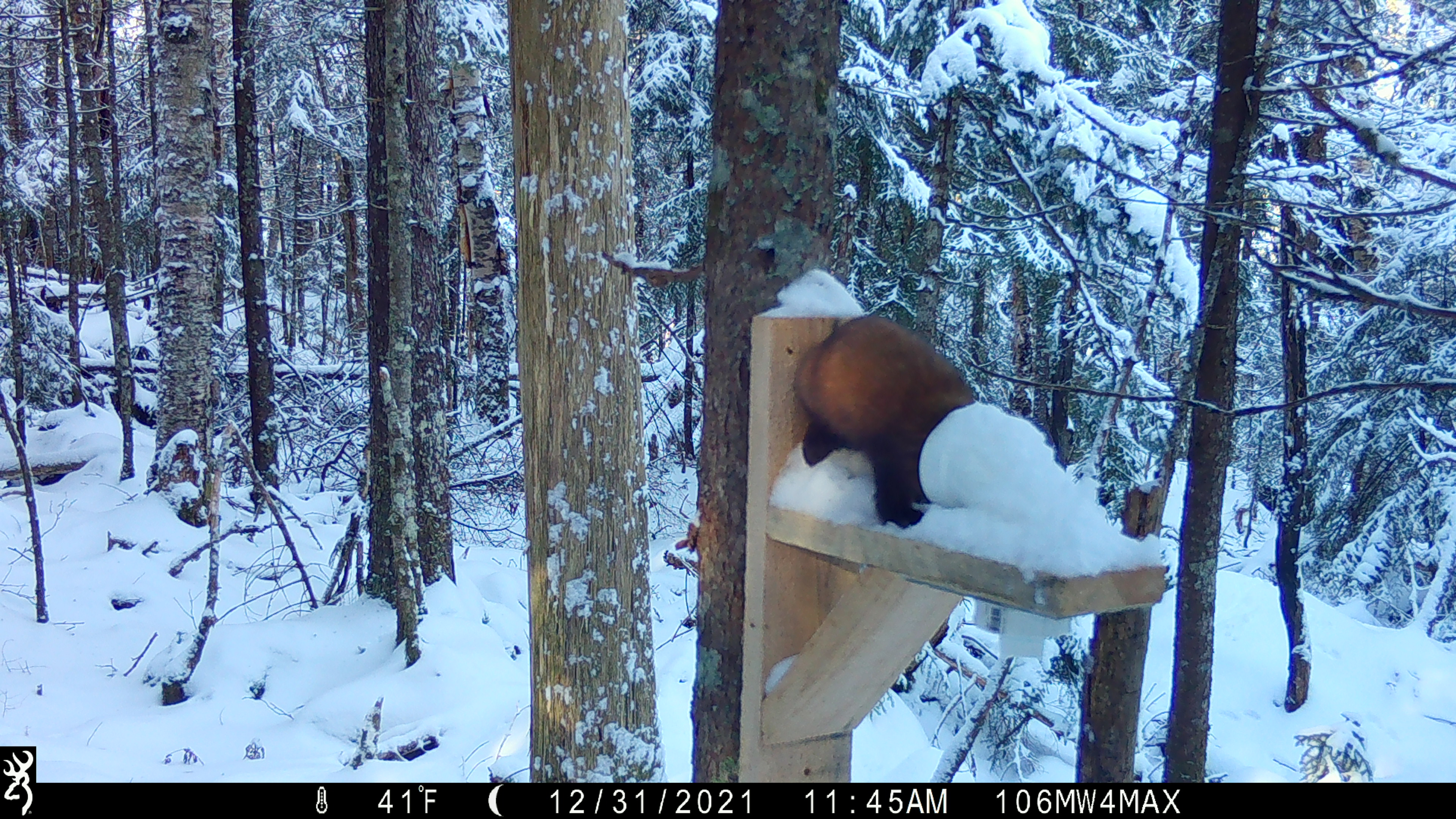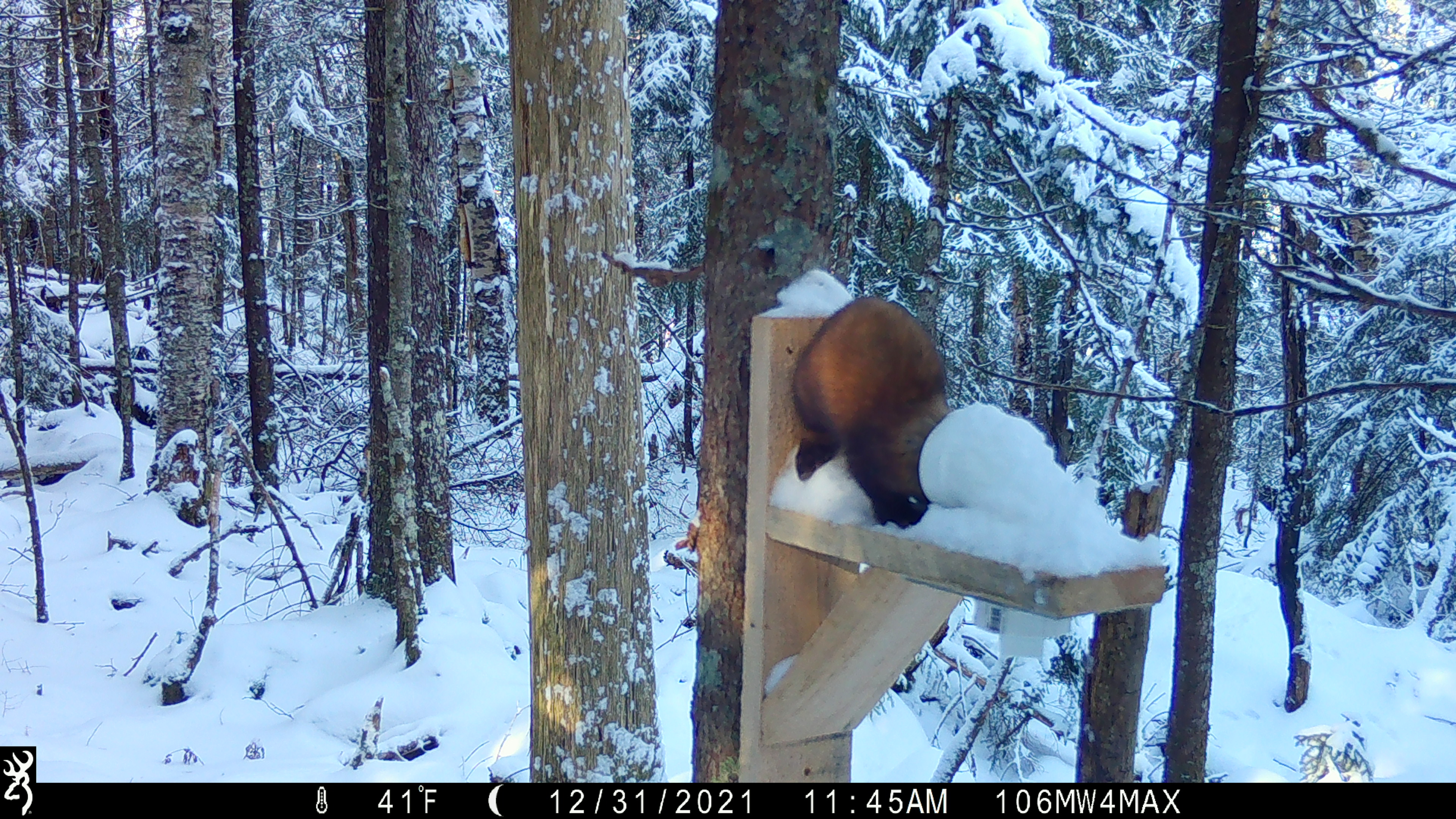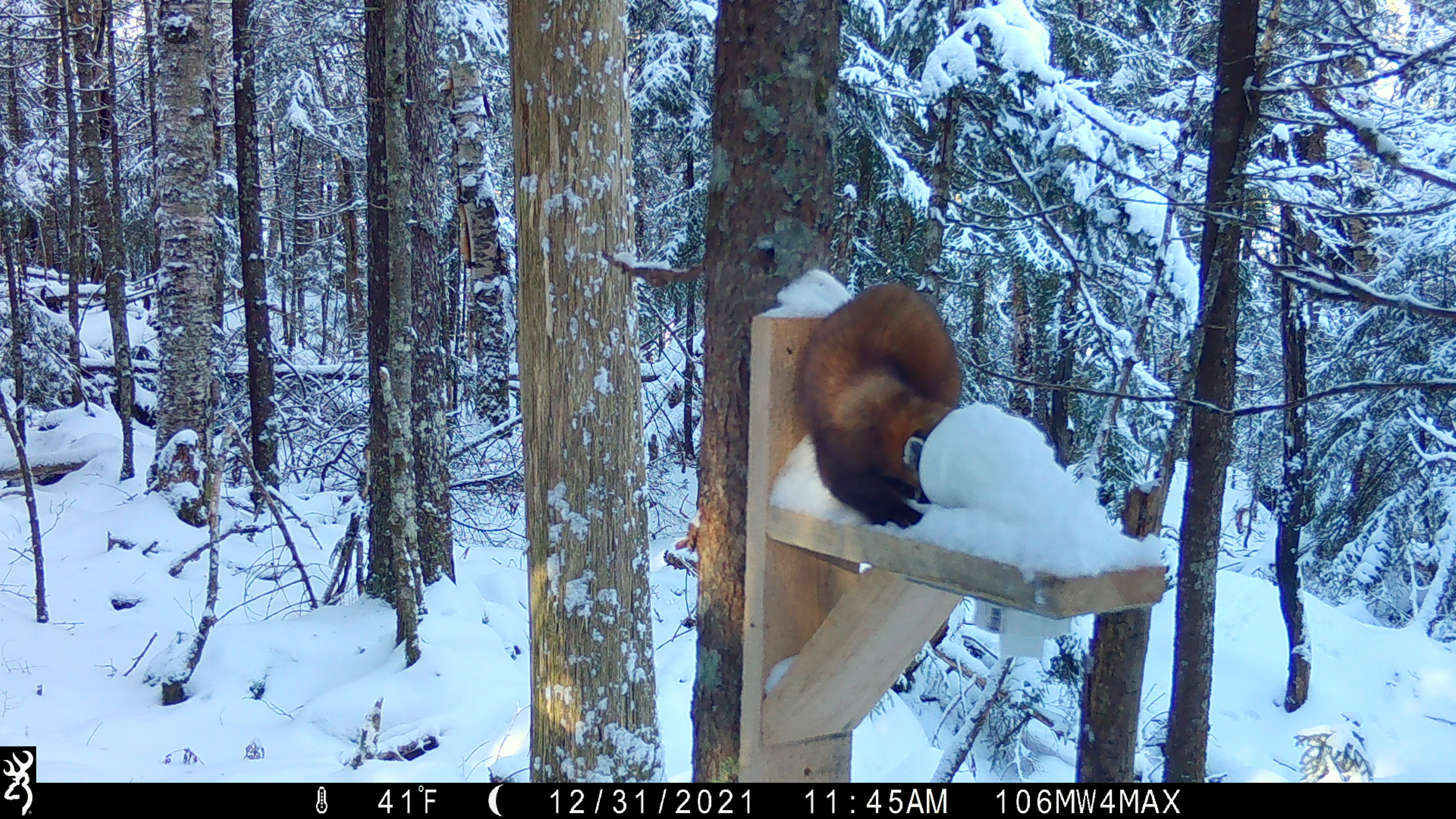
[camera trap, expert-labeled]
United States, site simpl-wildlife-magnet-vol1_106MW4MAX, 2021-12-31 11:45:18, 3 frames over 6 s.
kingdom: Animalia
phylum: Chordata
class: Mammalia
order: Carnivora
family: Mustelidae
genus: Martes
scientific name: Martes americana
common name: american marten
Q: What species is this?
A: American marten (Martes americana).